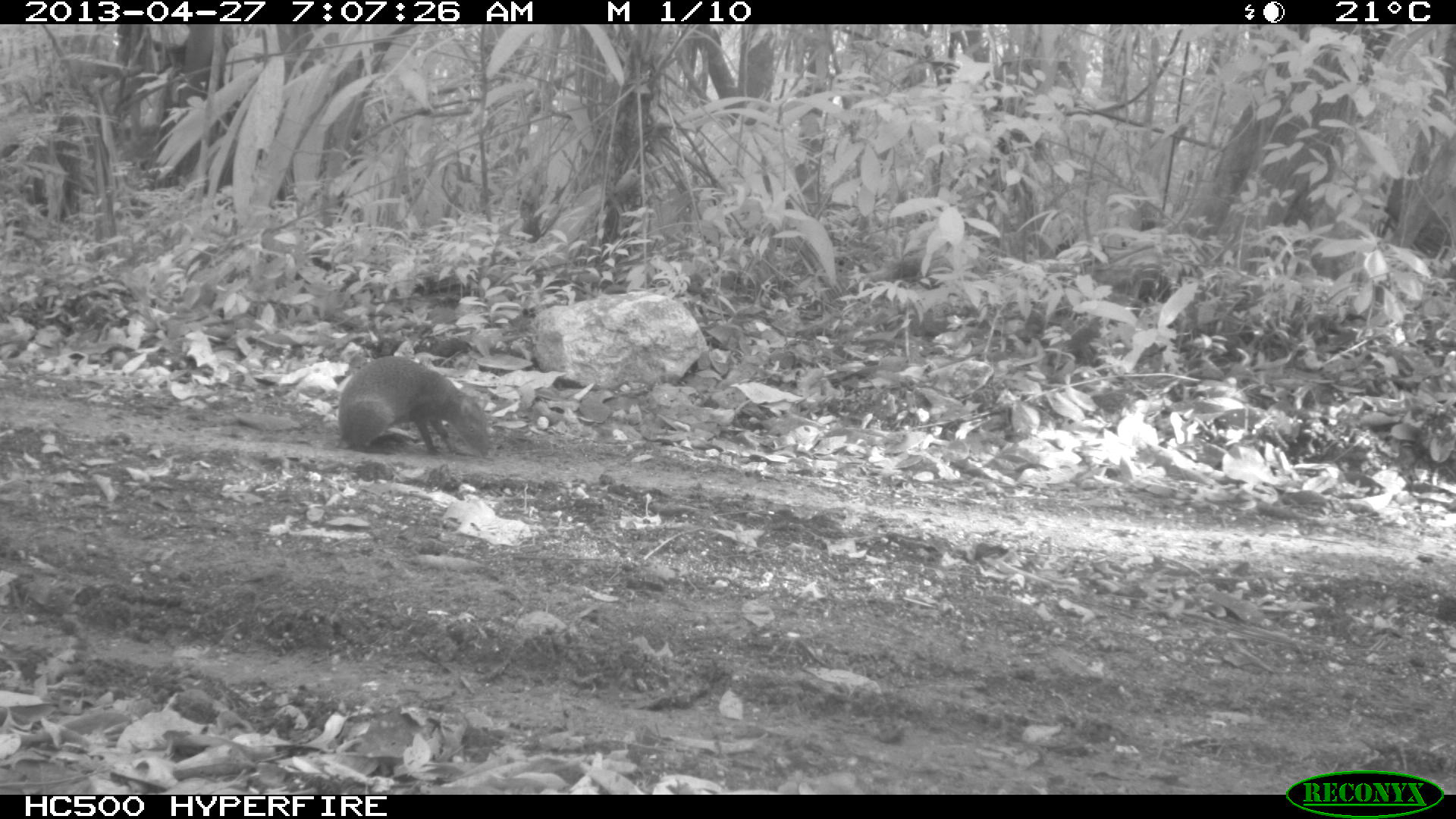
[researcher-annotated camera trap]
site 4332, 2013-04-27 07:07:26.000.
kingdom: Animalia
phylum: Chordata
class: Mammalia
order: Rodentia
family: Dasyproctidae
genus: Dasyprocta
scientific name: Dasyprocta punctata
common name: central american agouti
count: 1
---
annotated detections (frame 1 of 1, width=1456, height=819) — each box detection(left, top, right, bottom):
dasyprocta punctata: detection(337, 355, 489, 460)